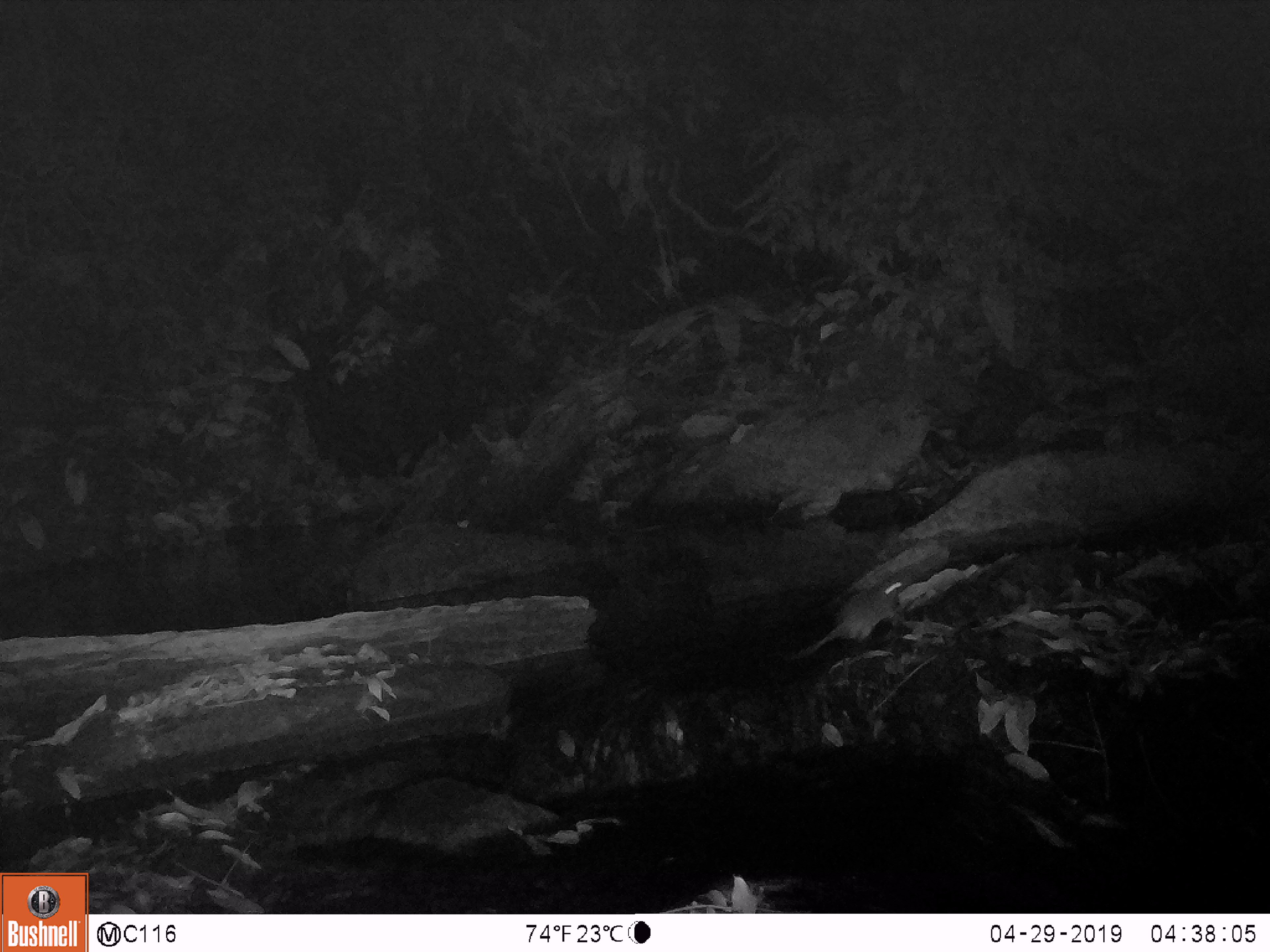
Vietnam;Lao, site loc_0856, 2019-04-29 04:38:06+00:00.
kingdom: Animalia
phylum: Chordata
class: Mammalia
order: Rodentia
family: Muridae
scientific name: Muridae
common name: old-world mice and rats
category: unidentified murid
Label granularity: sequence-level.